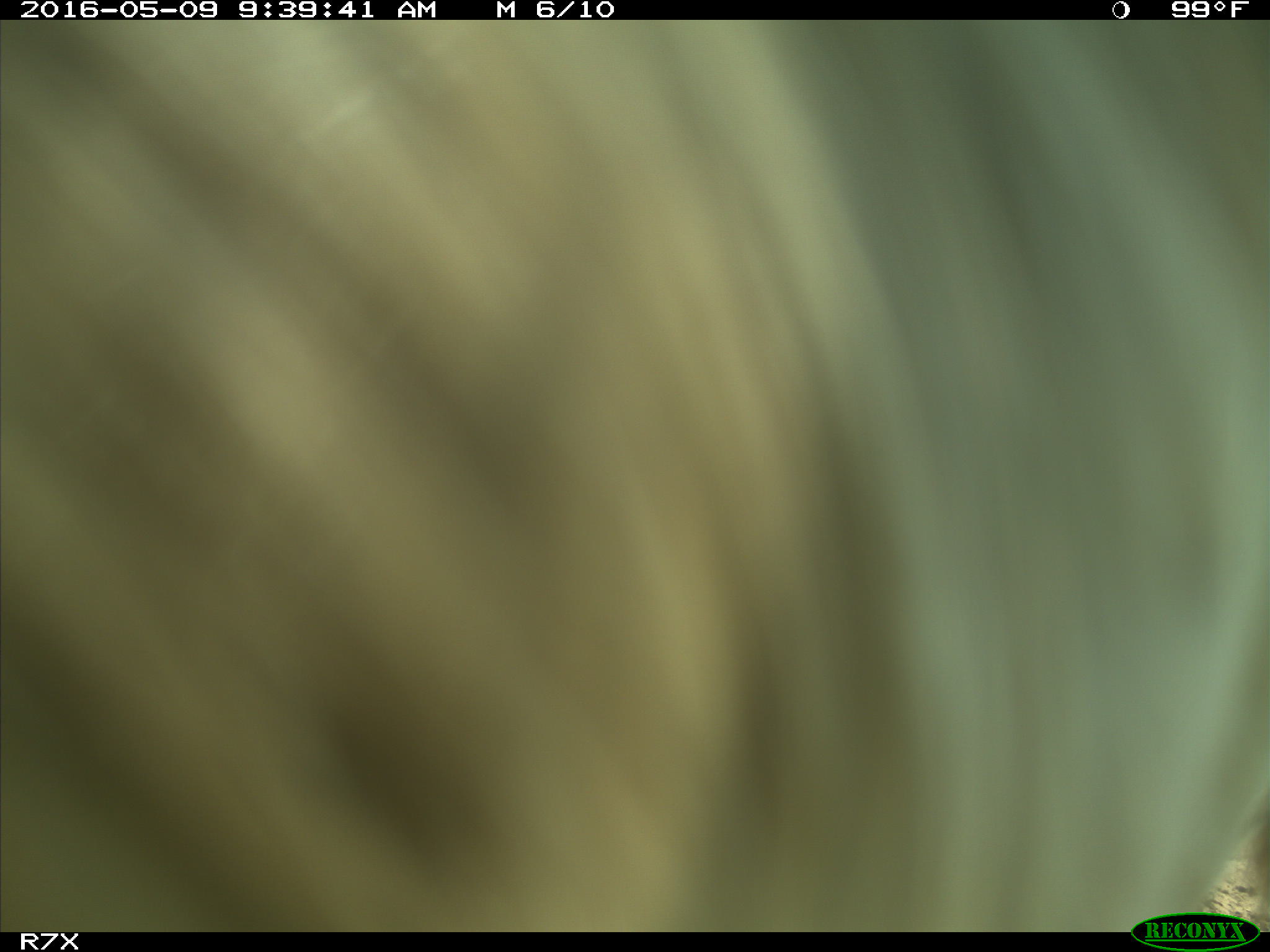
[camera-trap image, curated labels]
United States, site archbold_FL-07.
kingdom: Animalia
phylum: Chordata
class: Mammalia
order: Artiodactyla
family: Bovidae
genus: Bos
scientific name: Bos taurus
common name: domestic cow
Bos taurus (domestic cow).